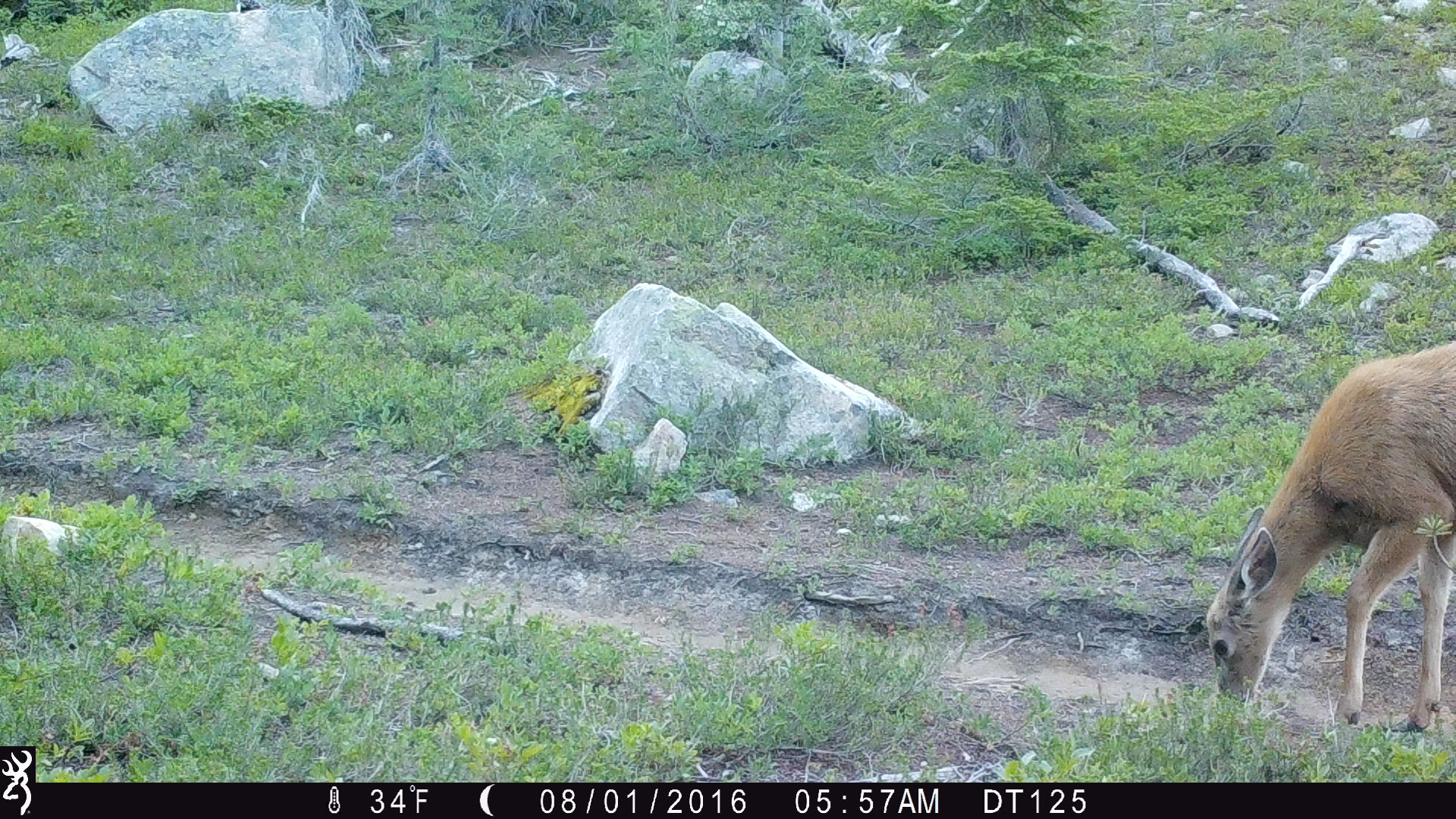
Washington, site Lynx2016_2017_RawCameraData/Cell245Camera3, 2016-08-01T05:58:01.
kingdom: Animalia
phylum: Chordata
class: Mammalia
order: Artiodactyla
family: Cervidae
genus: Odocoileus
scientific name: Odocoileus hemionus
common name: mule deer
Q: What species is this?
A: Odocoileus hemionus (mule deer).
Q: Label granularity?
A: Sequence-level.